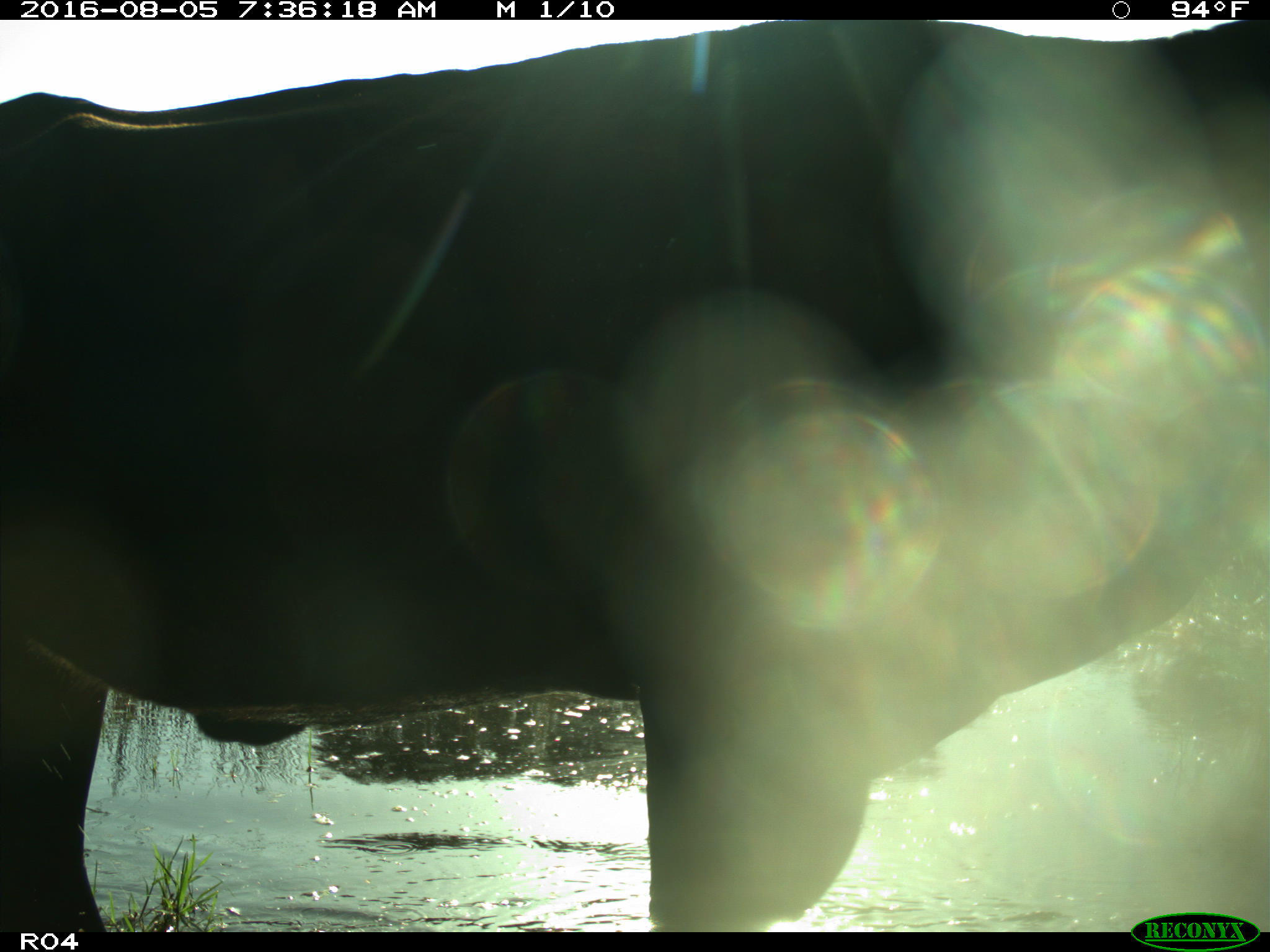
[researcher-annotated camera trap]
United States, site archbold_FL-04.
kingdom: Animalia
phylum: Chordata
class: Mammalia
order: Artiodactyla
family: Bovidae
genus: Bos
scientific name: Bos taurus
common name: domestic cow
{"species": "Bos taurus (domestic cow)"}